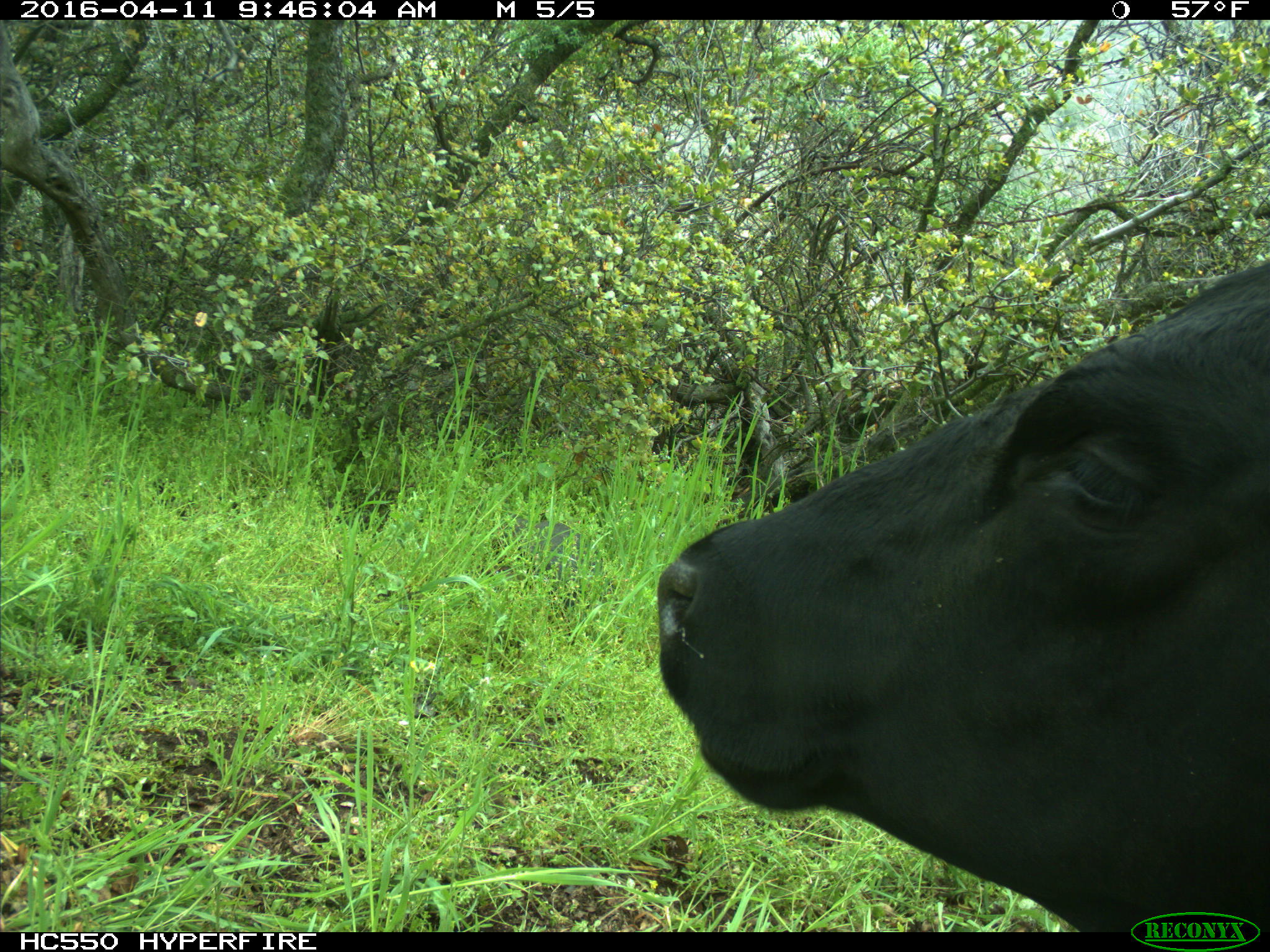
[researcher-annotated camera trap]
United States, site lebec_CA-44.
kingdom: Animalia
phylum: Chordata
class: Mammalia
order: Artiodactyla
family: Bovidae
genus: Bos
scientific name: Bos taurus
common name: domestic cow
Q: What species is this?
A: Bos taurus (domestic cow).